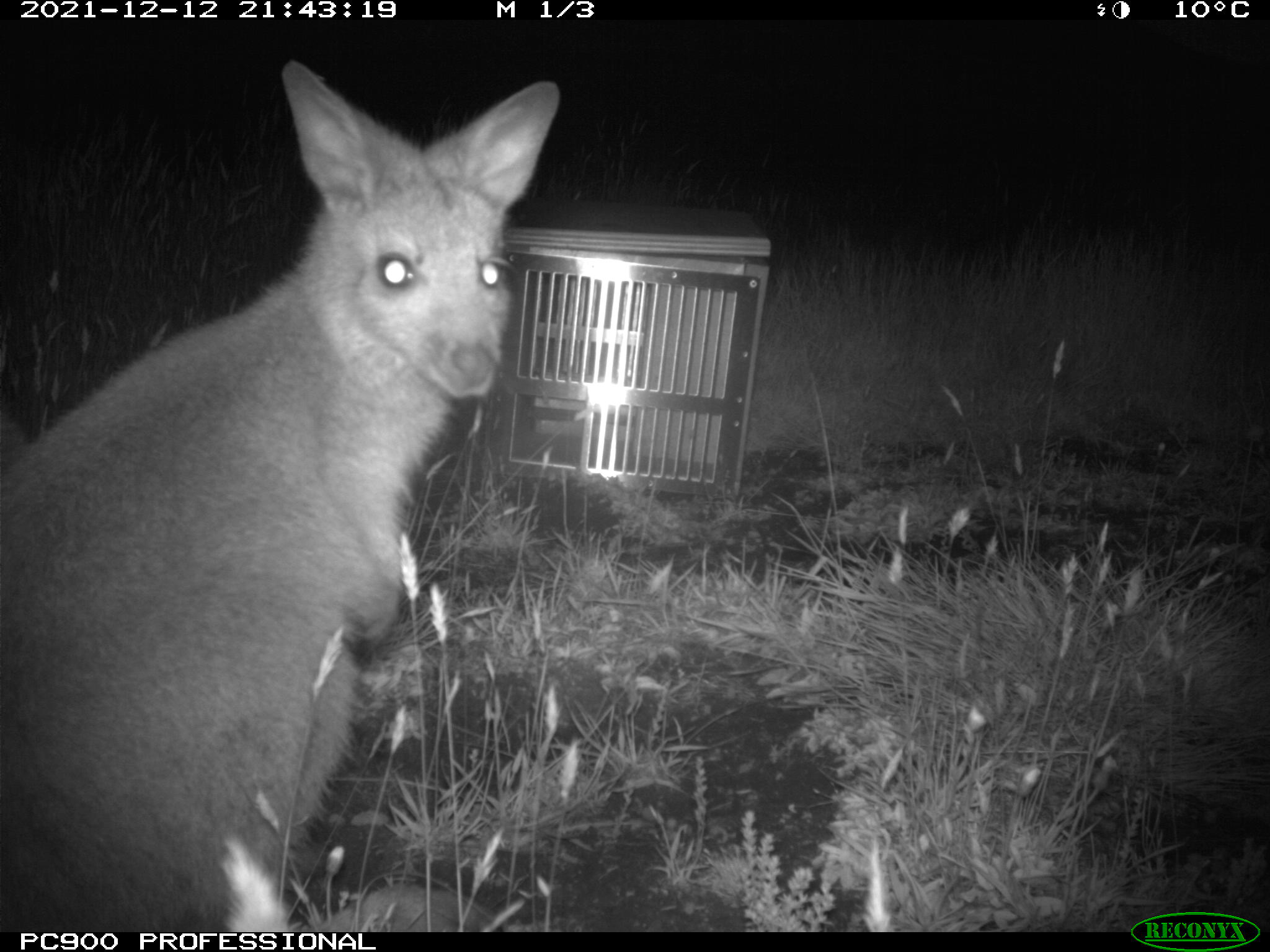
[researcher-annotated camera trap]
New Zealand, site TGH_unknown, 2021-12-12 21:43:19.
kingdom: Animalia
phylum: Chordata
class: Mammalia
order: Diprotodontia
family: Macropodidae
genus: Notamacropus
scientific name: Notamacropus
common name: wallaby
Wallaby (Notamacropus).